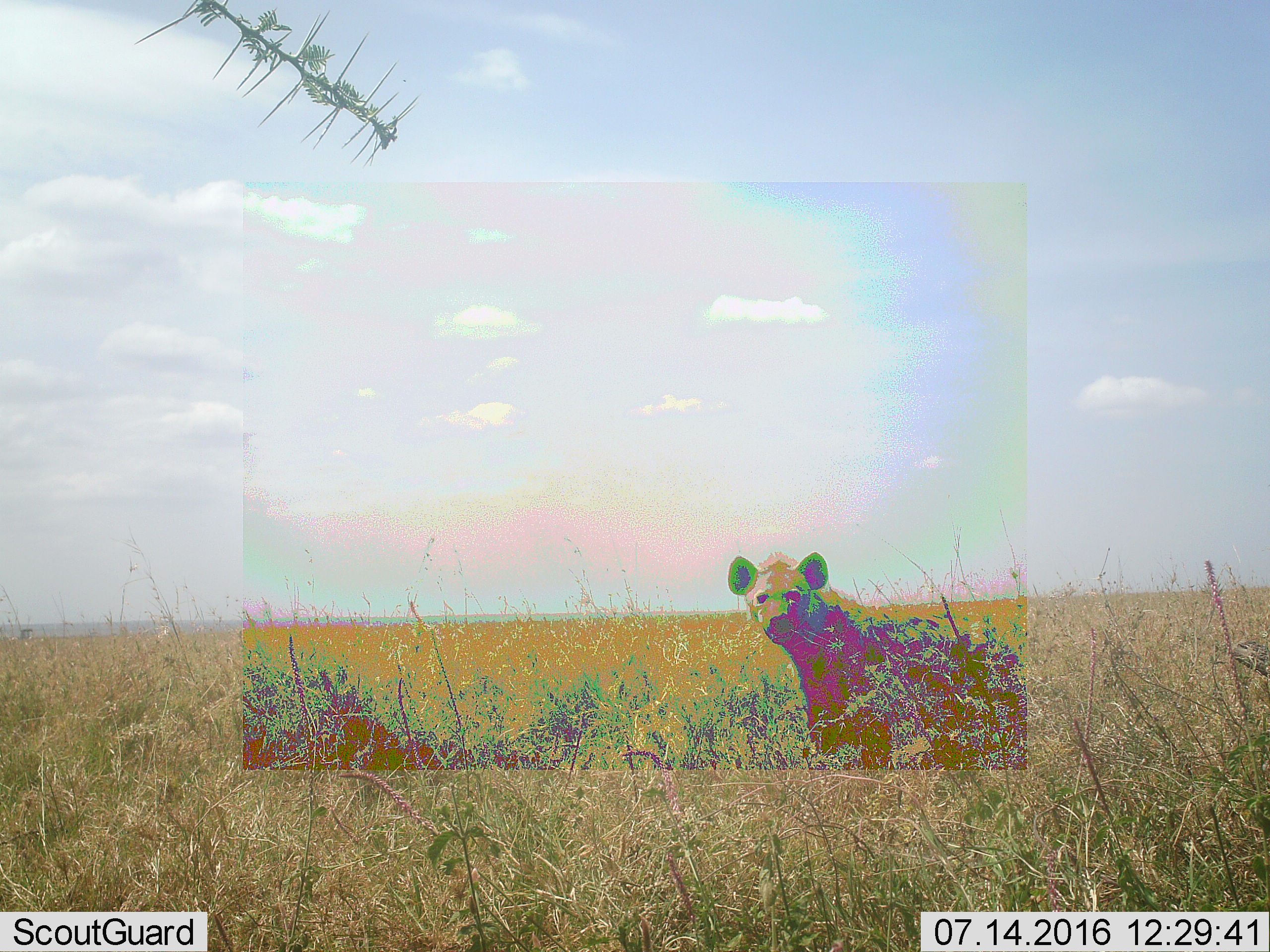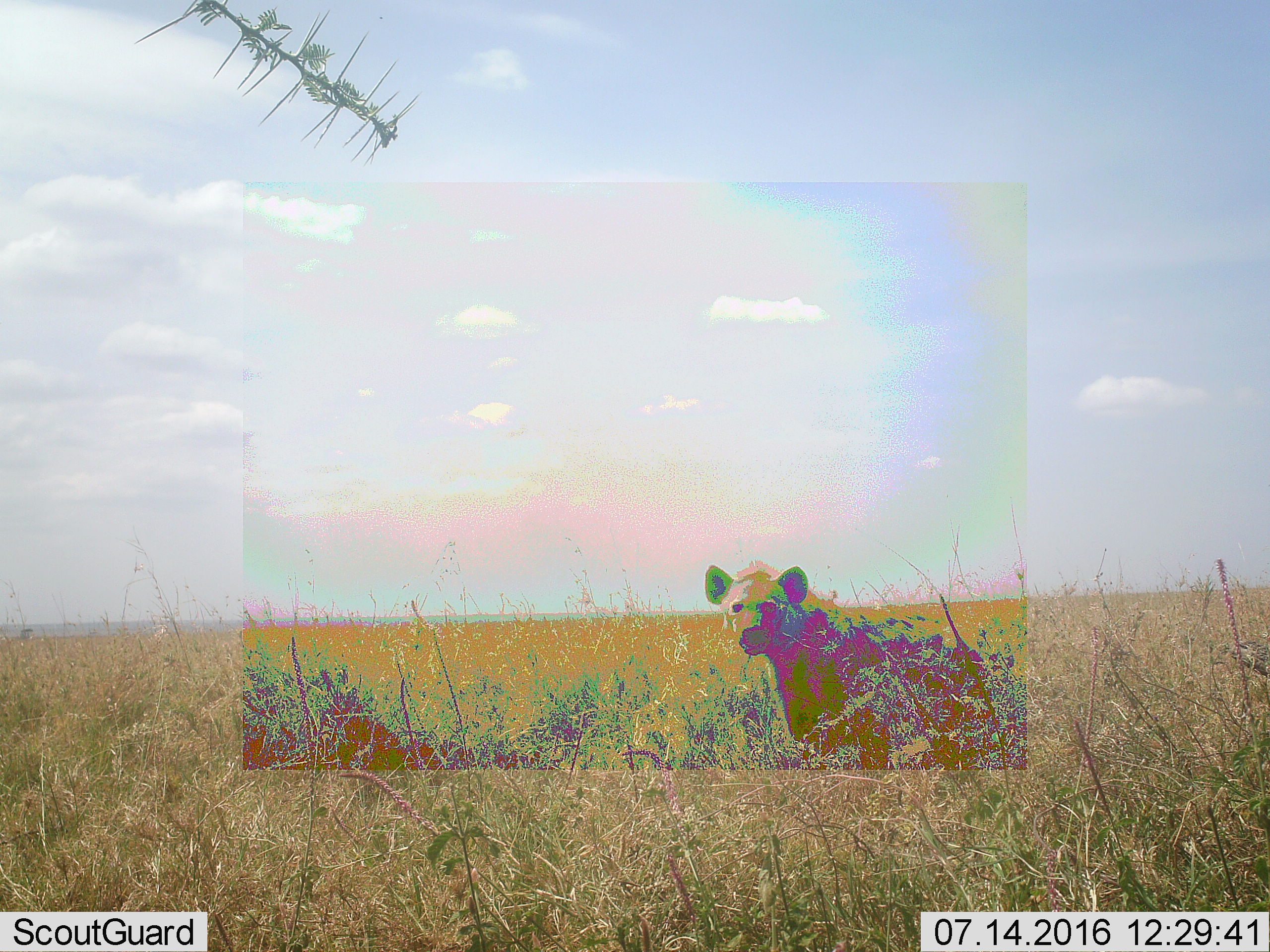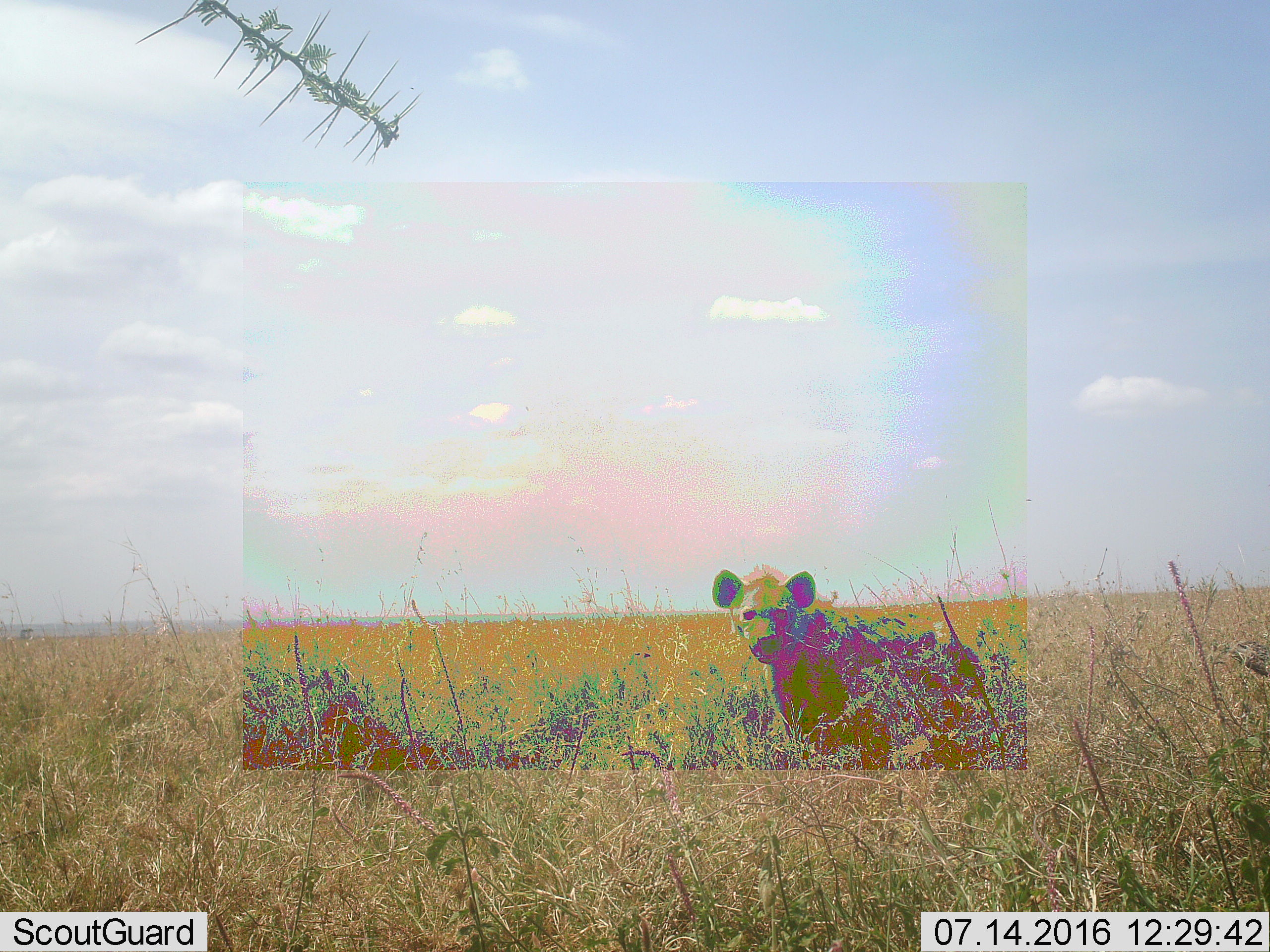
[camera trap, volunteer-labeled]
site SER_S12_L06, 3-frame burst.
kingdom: Animalia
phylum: Chordata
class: Mammalia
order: Carnivora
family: Hyaenidae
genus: Crocuta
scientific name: Crocuta crocuta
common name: spotted hyena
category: hyenaspotted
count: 1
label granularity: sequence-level